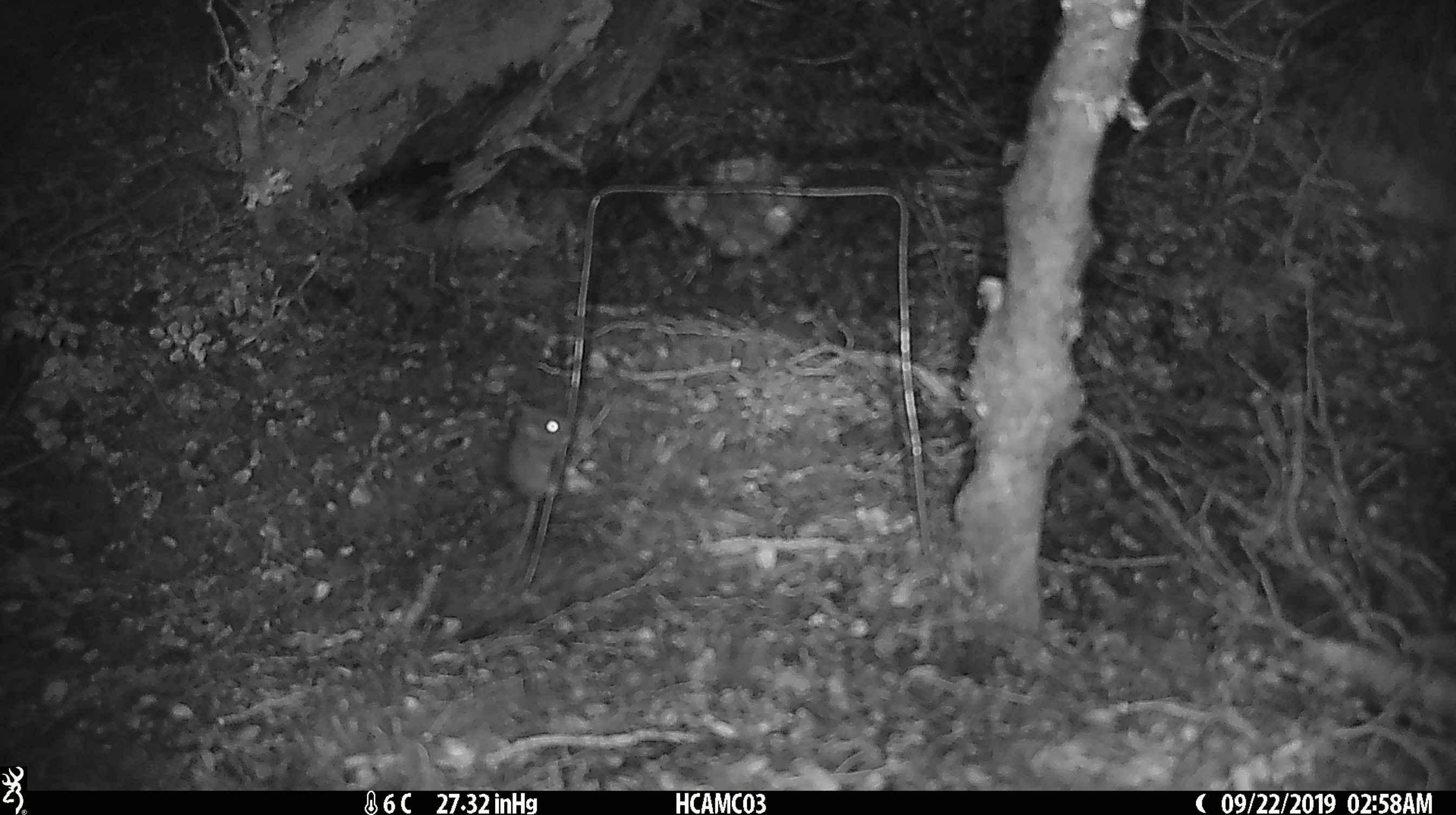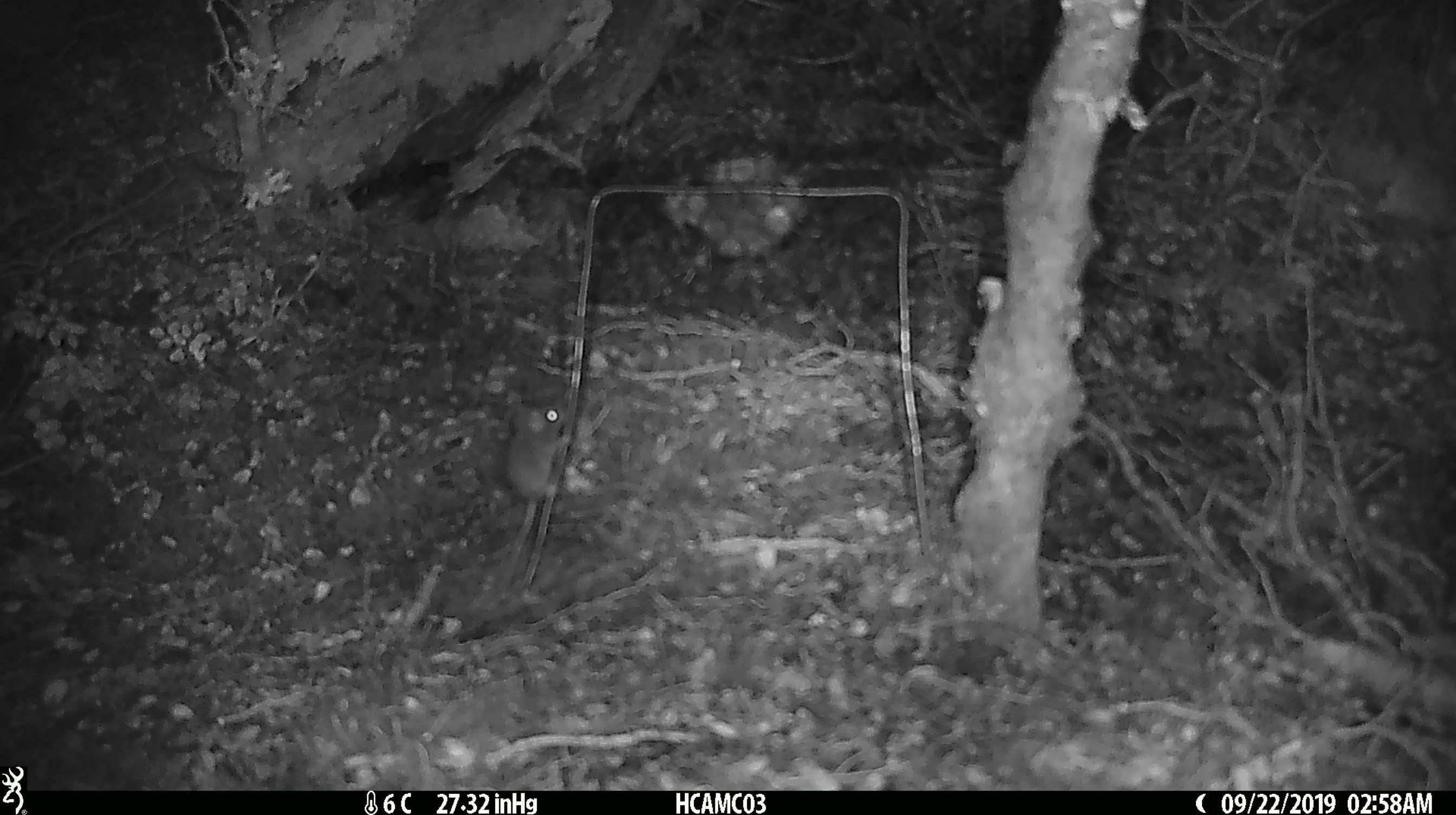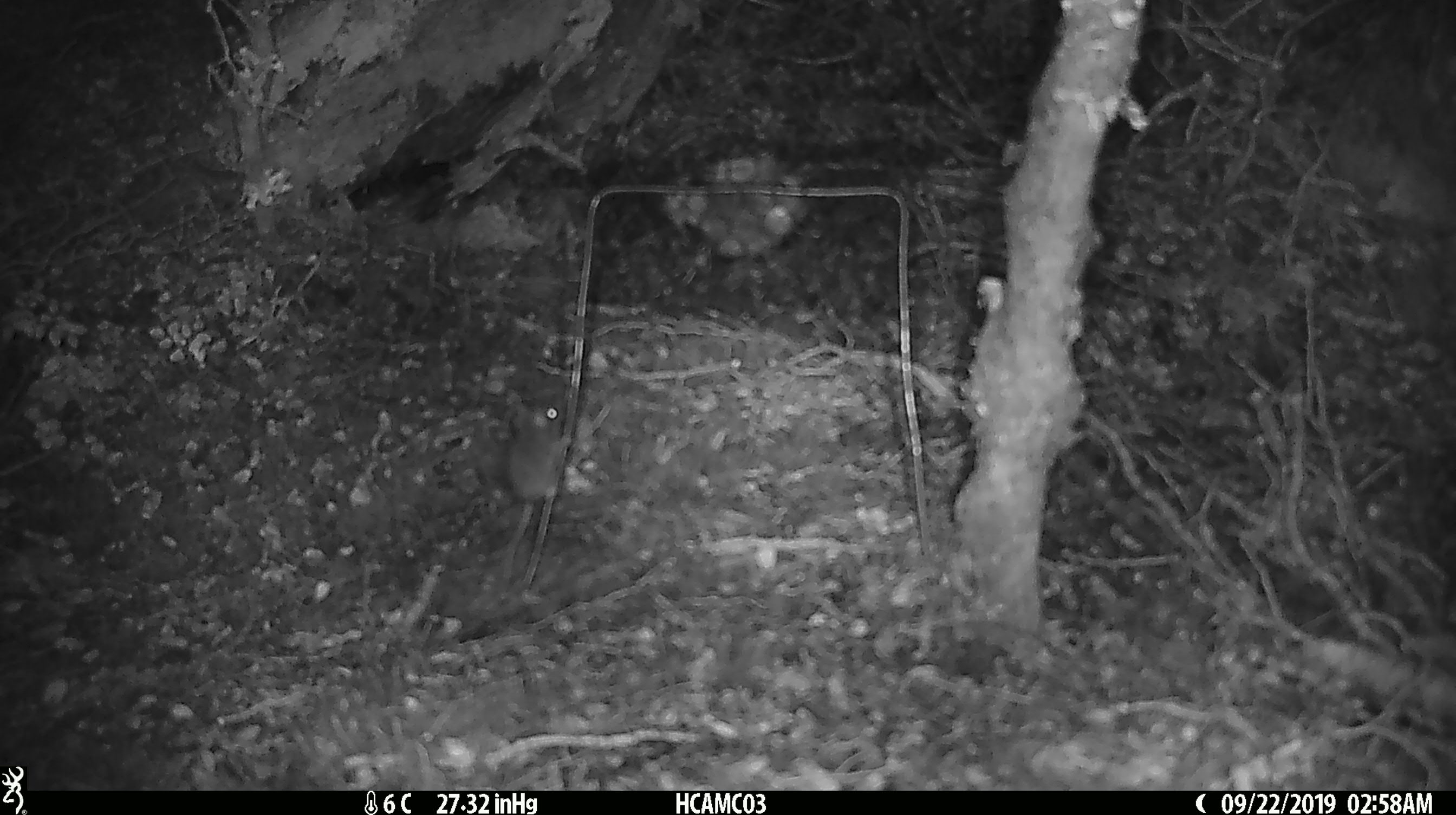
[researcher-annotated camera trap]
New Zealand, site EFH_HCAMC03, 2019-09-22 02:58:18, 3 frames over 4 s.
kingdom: Animalia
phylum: Chordata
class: Mammalia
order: Rodentia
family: Muridae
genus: Mus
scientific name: Mus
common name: mouse